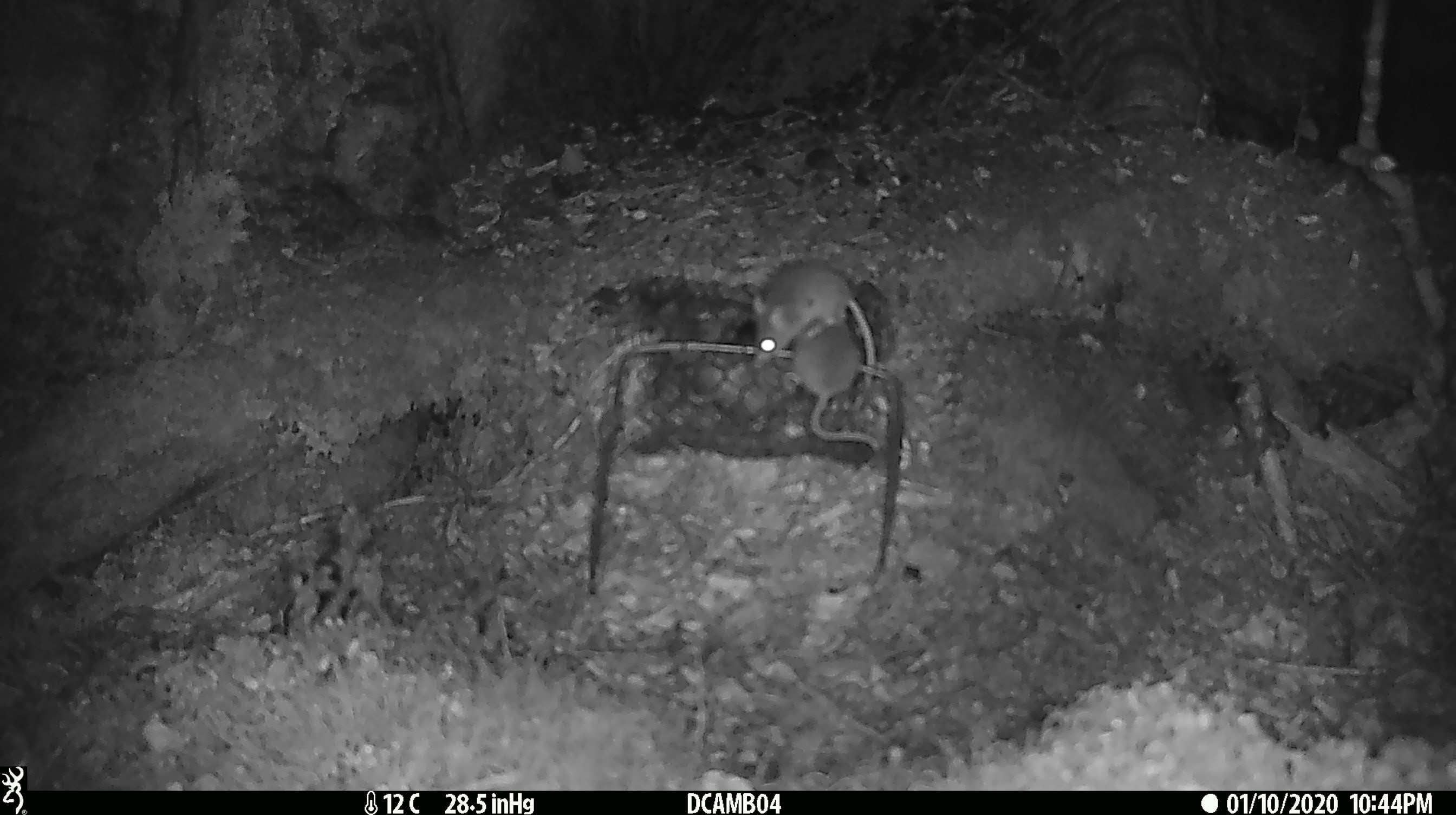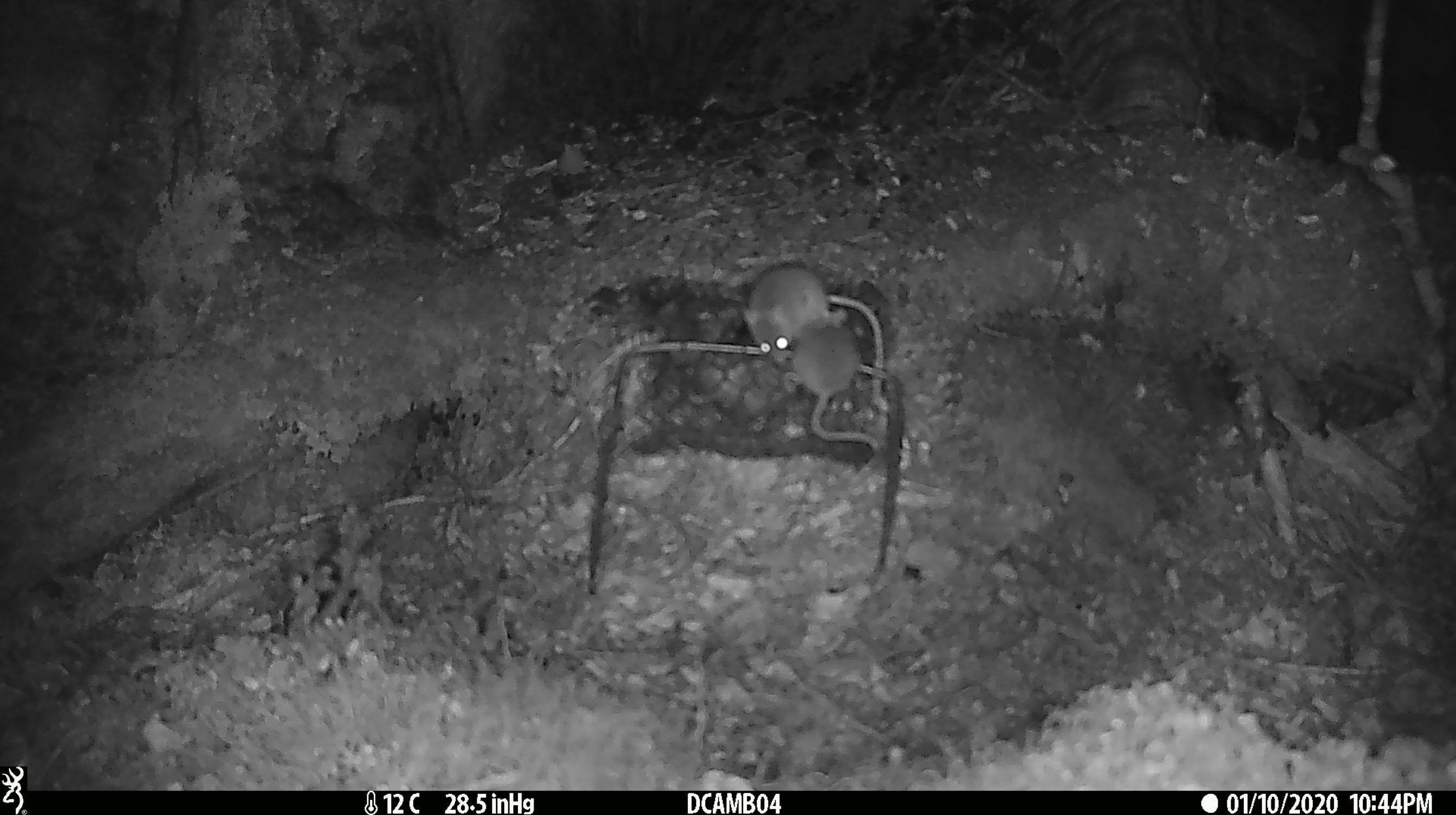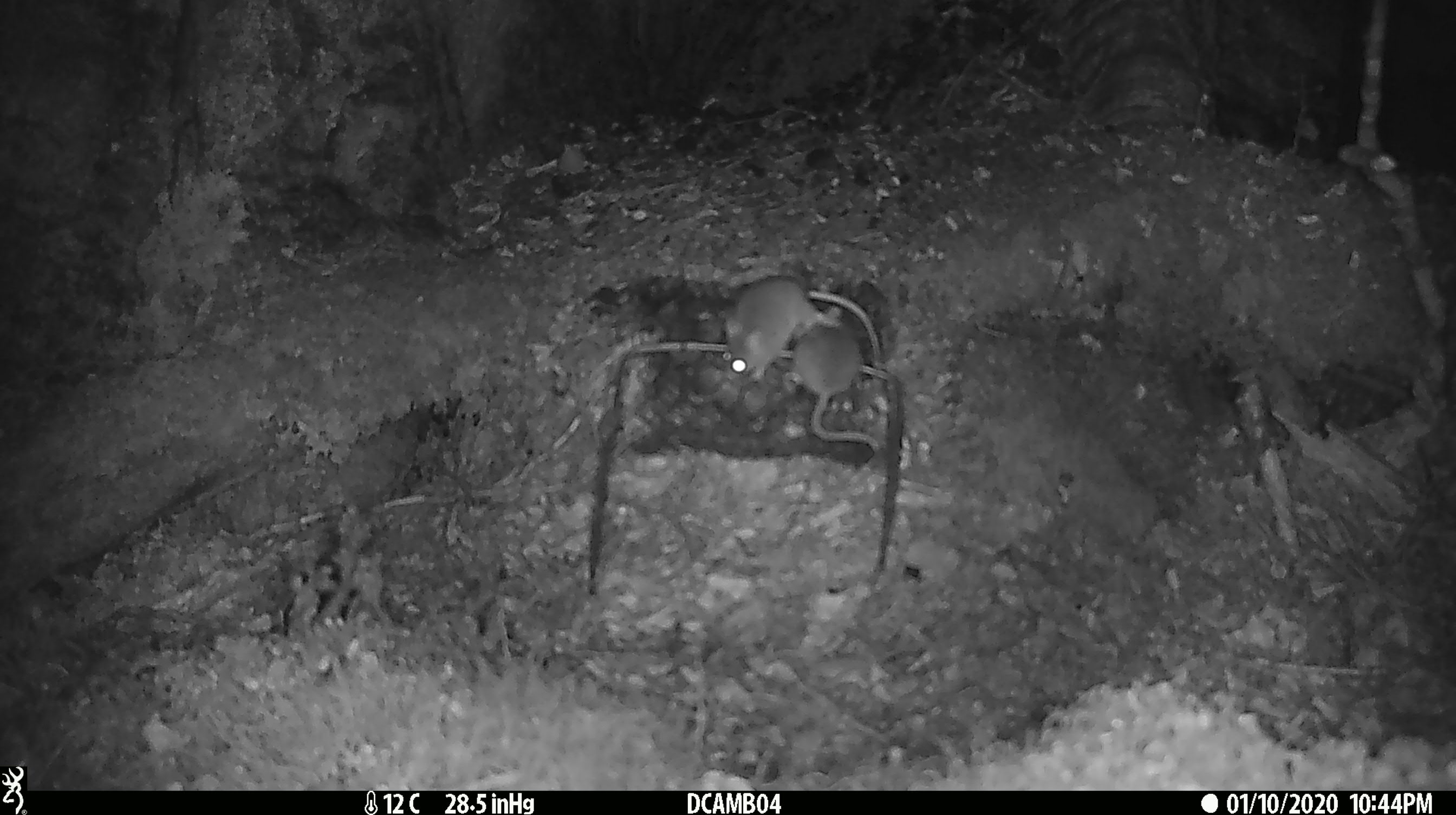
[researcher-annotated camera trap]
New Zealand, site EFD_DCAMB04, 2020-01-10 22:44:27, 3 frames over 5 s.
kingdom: Animalia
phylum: Chordata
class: Mammalia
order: Rodentia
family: Muridae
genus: Mus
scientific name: Mus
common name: mouse